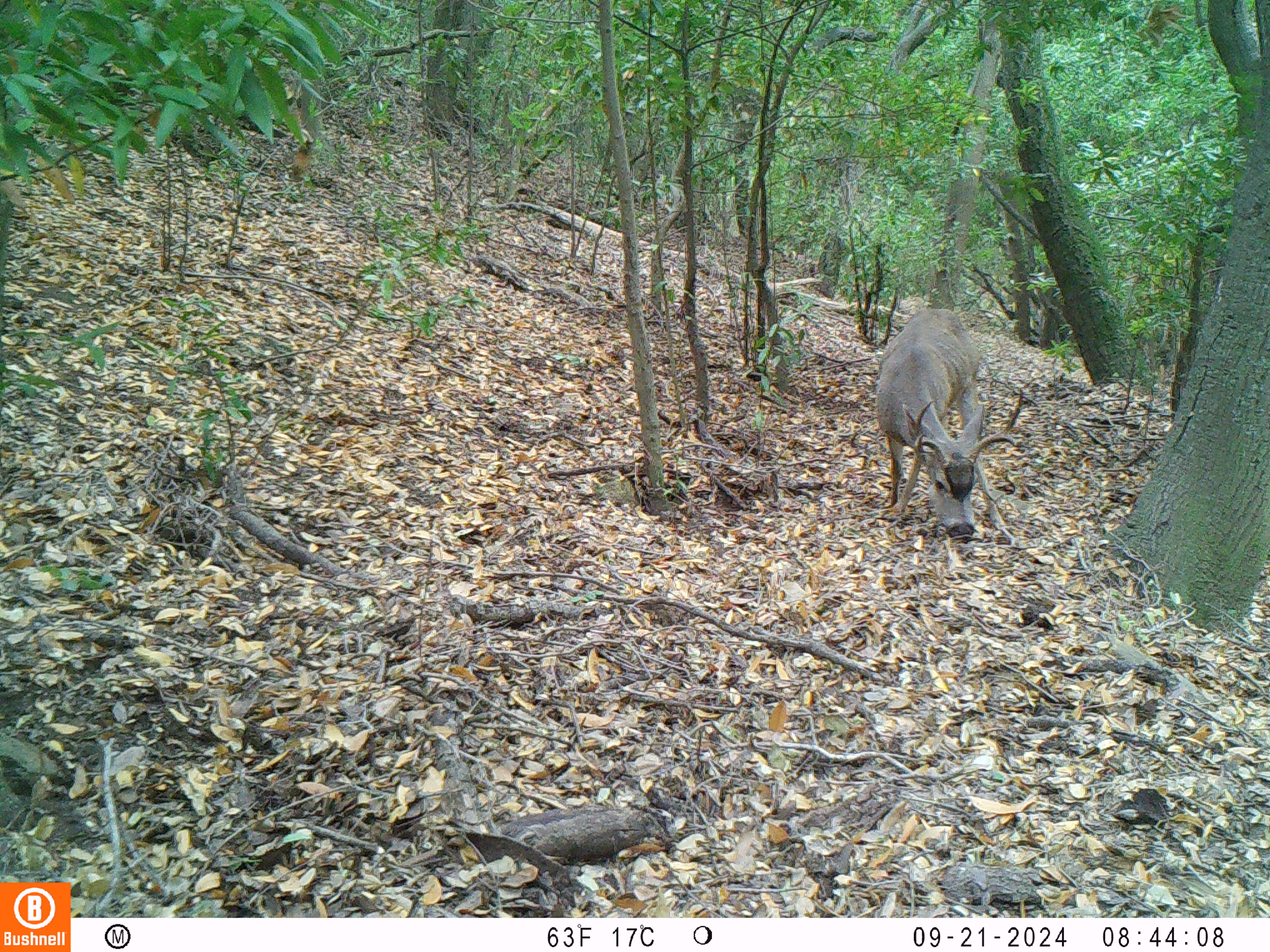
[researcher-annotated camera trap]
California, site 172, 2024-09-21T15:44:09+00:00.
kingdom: Animalia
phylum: Chordata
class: Mammalia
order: Artiodactyla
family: Cervidae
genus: Odocoileus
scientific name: Odocoileus hemionus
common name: mule deer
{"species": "mule deer (Odocoileus hemionus)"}